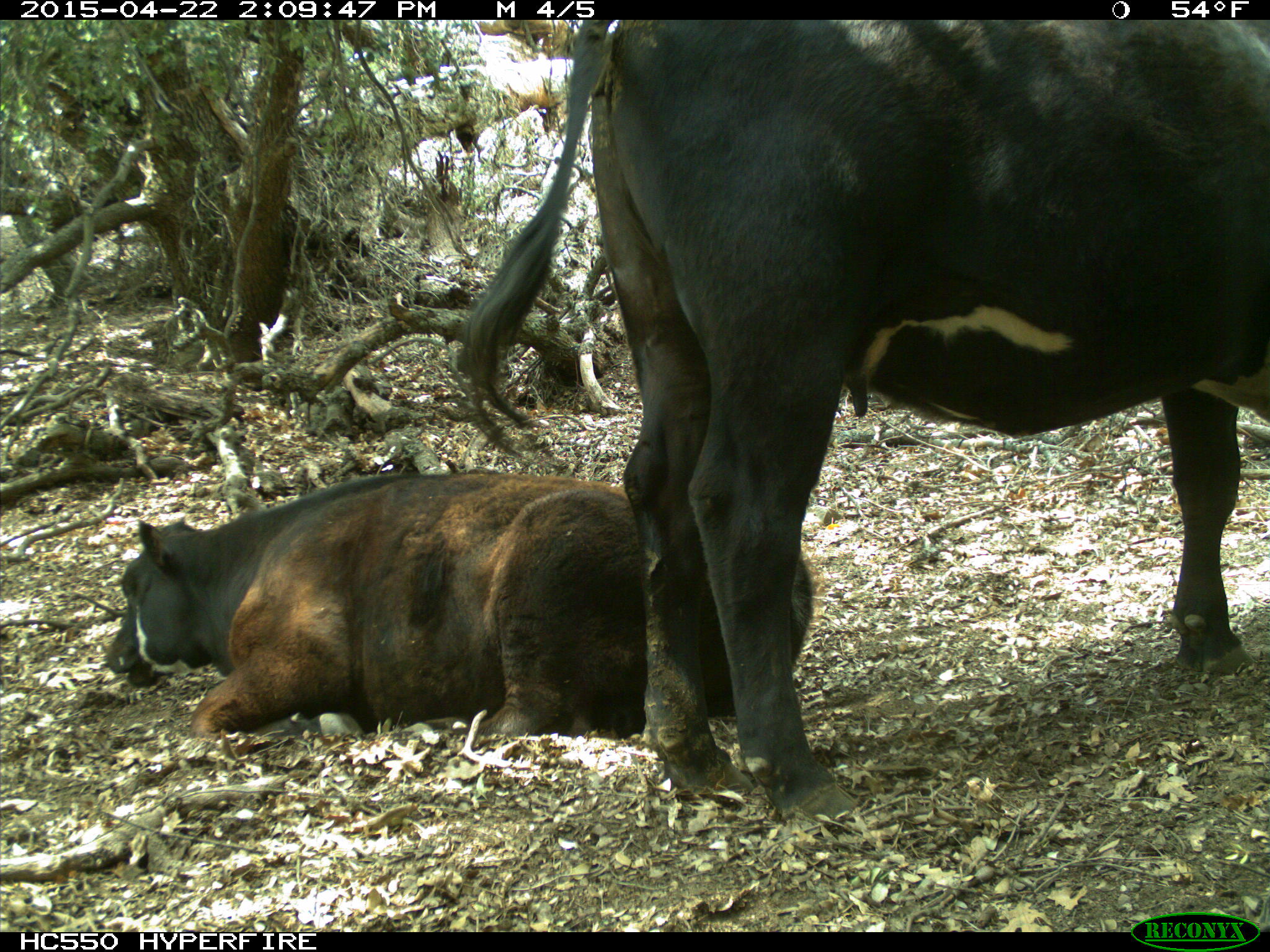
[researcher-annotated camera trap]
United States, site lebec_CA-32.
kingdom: Animalia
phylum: Chordata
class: Mammalia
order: Artiodactyla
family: Bovidae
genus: Bos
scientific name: Bos taurus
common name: domestic cow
Bos taurus (domestic cow).